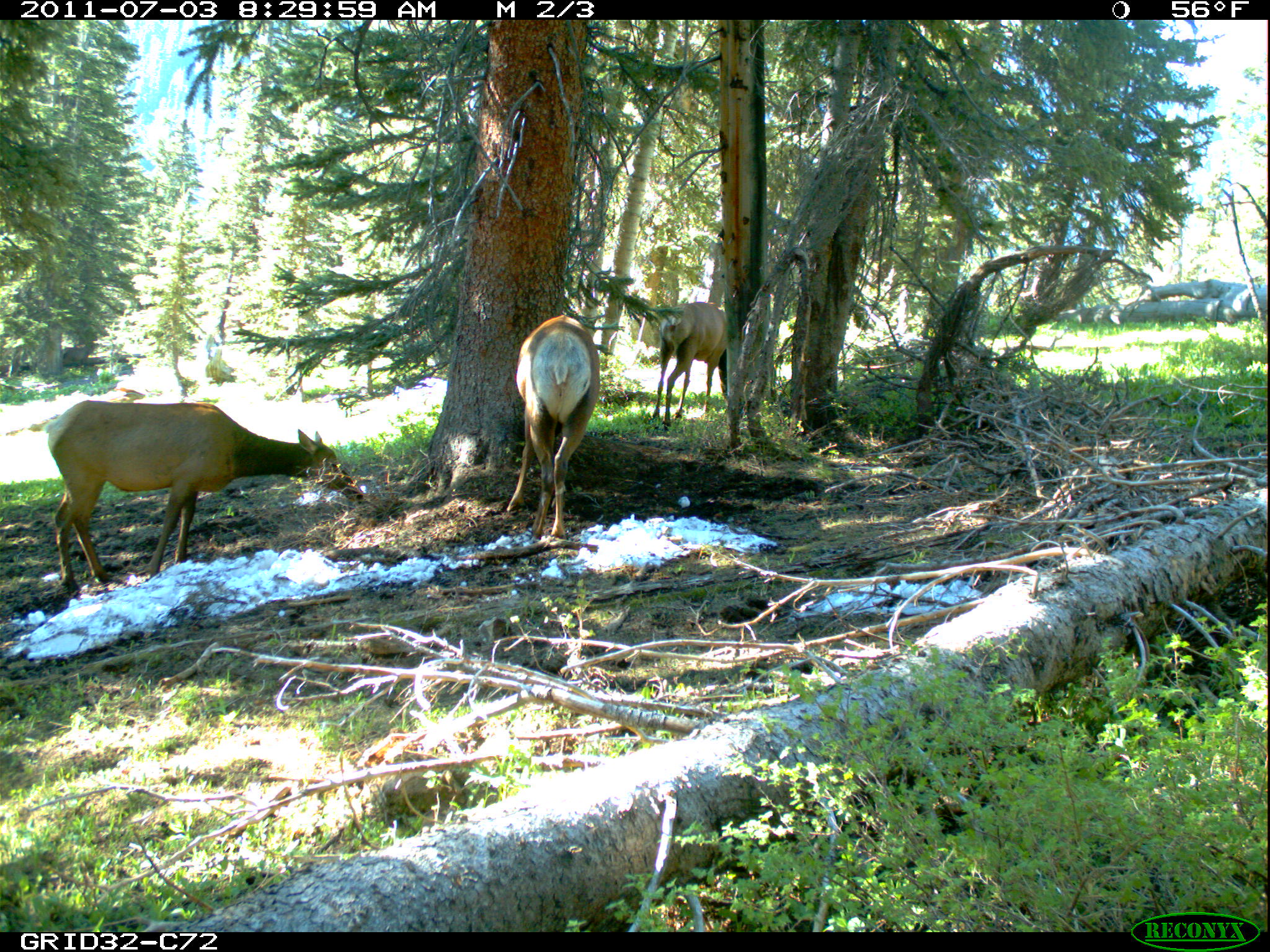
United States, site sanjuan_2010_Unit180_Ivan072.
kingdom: Animalia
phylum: Chordata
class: Mammalia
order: Artiodactyla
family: Cervidae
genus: Cervus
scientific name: Cervus elaphus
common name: red deer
Cervus elaphus (red deer).